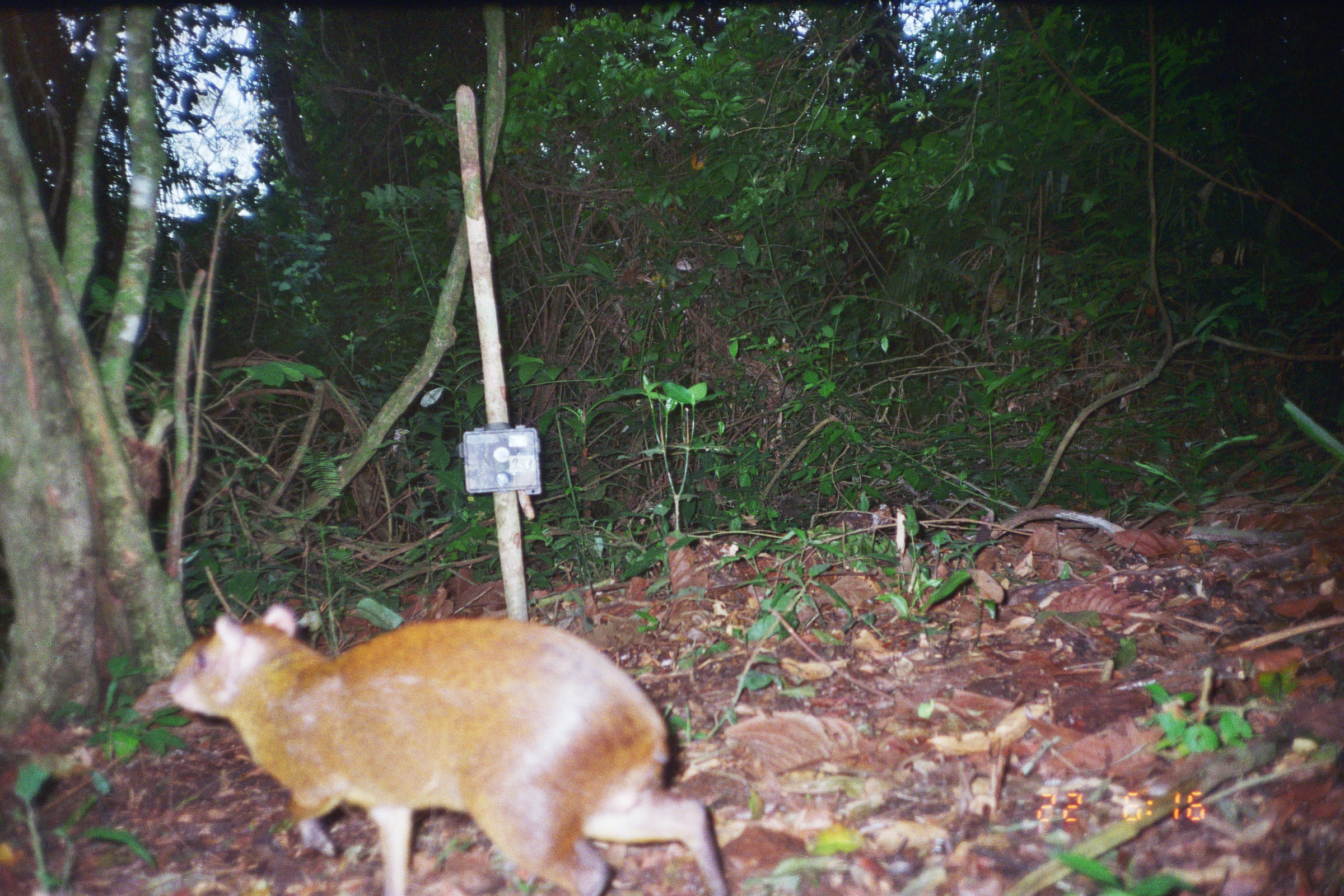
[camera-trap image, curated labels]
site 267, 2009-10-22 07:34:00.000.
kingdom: Animalia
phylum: Chordata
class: Mammalia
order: Rodentia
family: Dasyproctidae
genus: Dasyprocta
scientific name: Dasyprocta punctata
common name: central american agouti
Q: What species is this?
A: Dasyprocta punctata (central american agouti).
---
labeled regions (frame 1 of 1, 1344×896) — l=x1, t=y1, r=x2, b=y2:
dasyprocta punctata: l=167, t=599, r=733, b=894